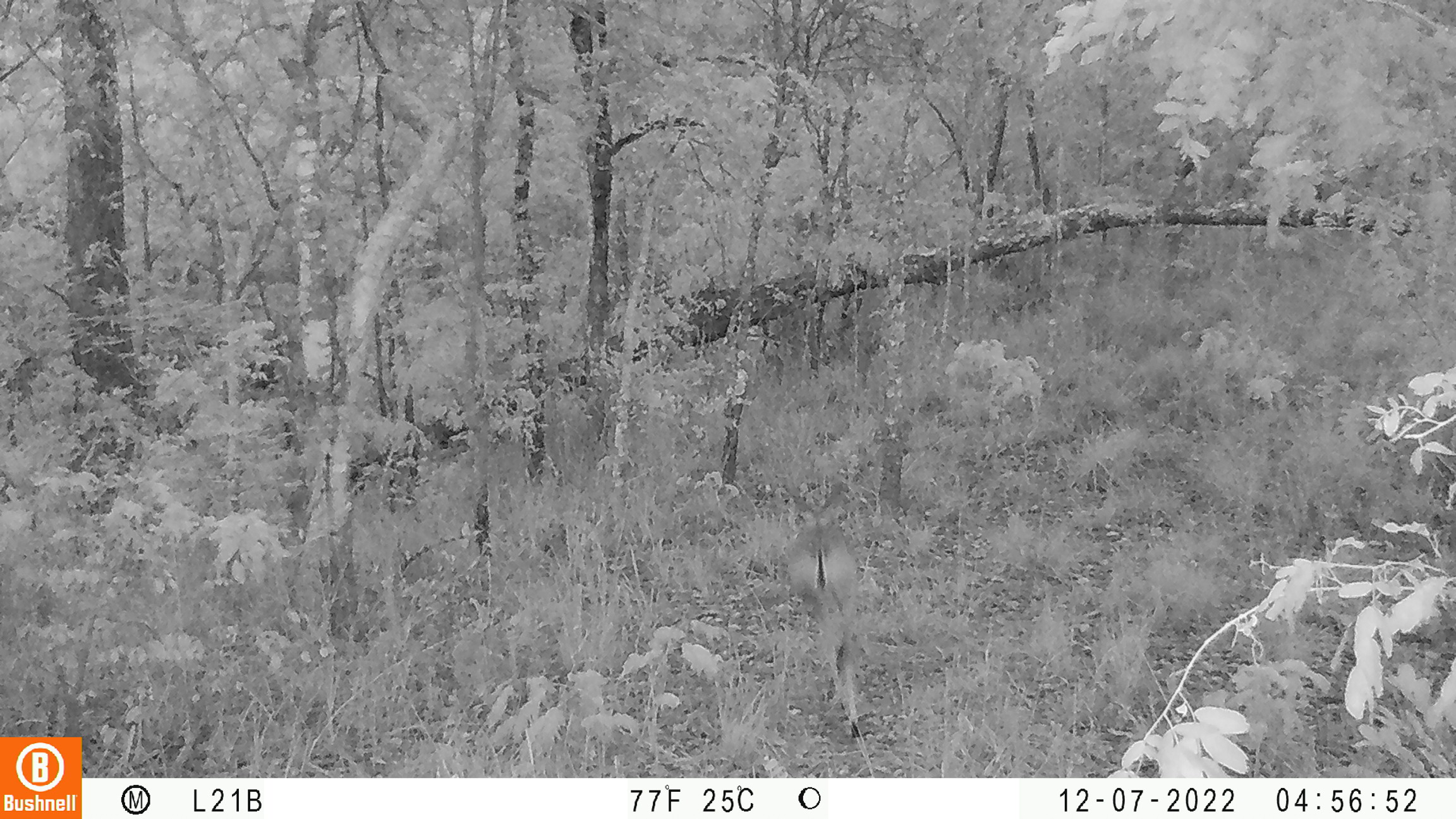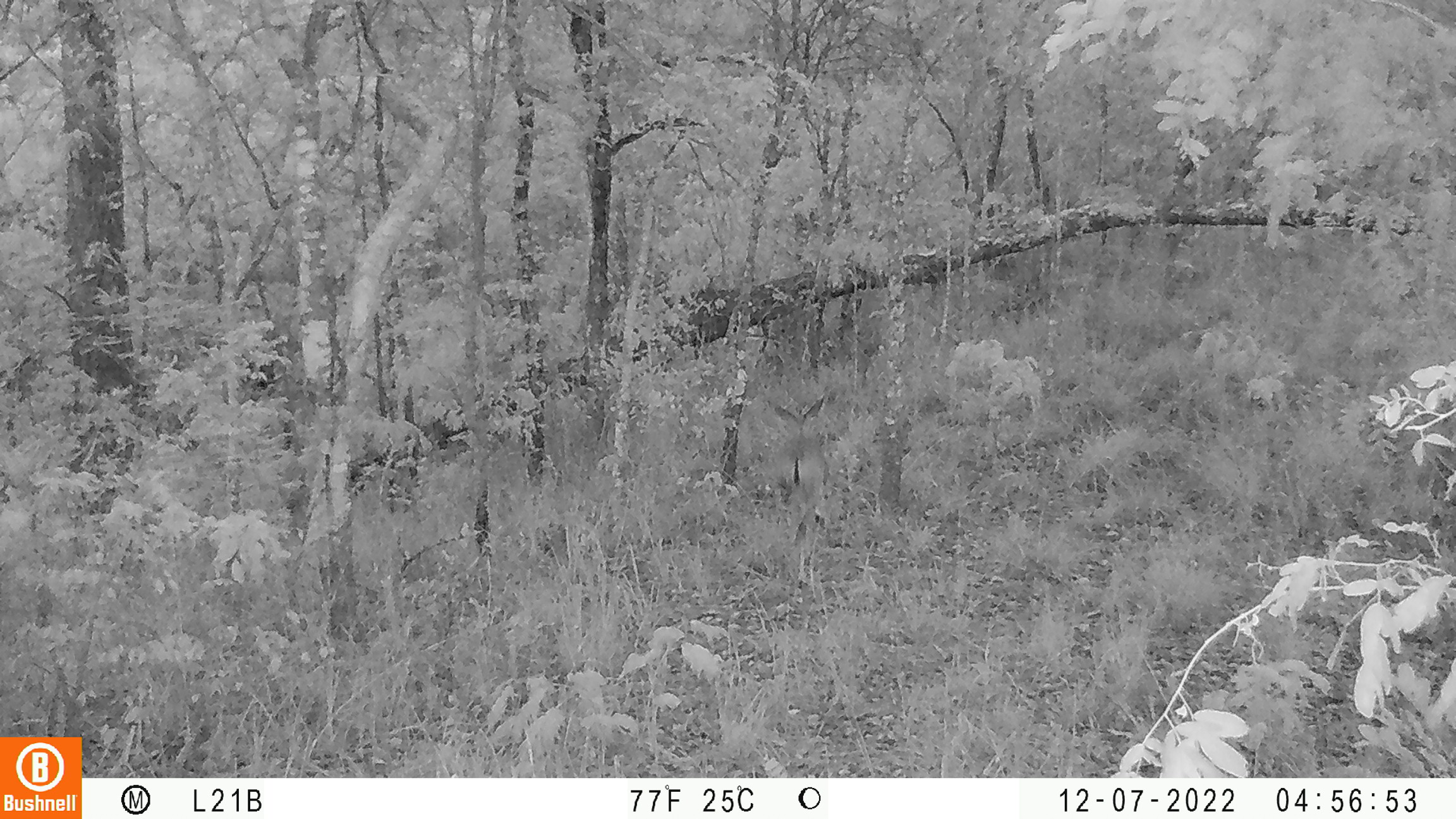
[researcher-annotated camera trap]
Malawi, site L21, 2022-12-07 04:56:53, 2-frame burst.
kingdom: Animalia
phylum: Chordata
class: Mammalia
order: Artiodactyla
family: Bovidae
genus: Sylvicapra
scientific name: Sylvicapra grimmia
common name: common duiker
Common duiker (Sylvicapra grimmia), count 1.